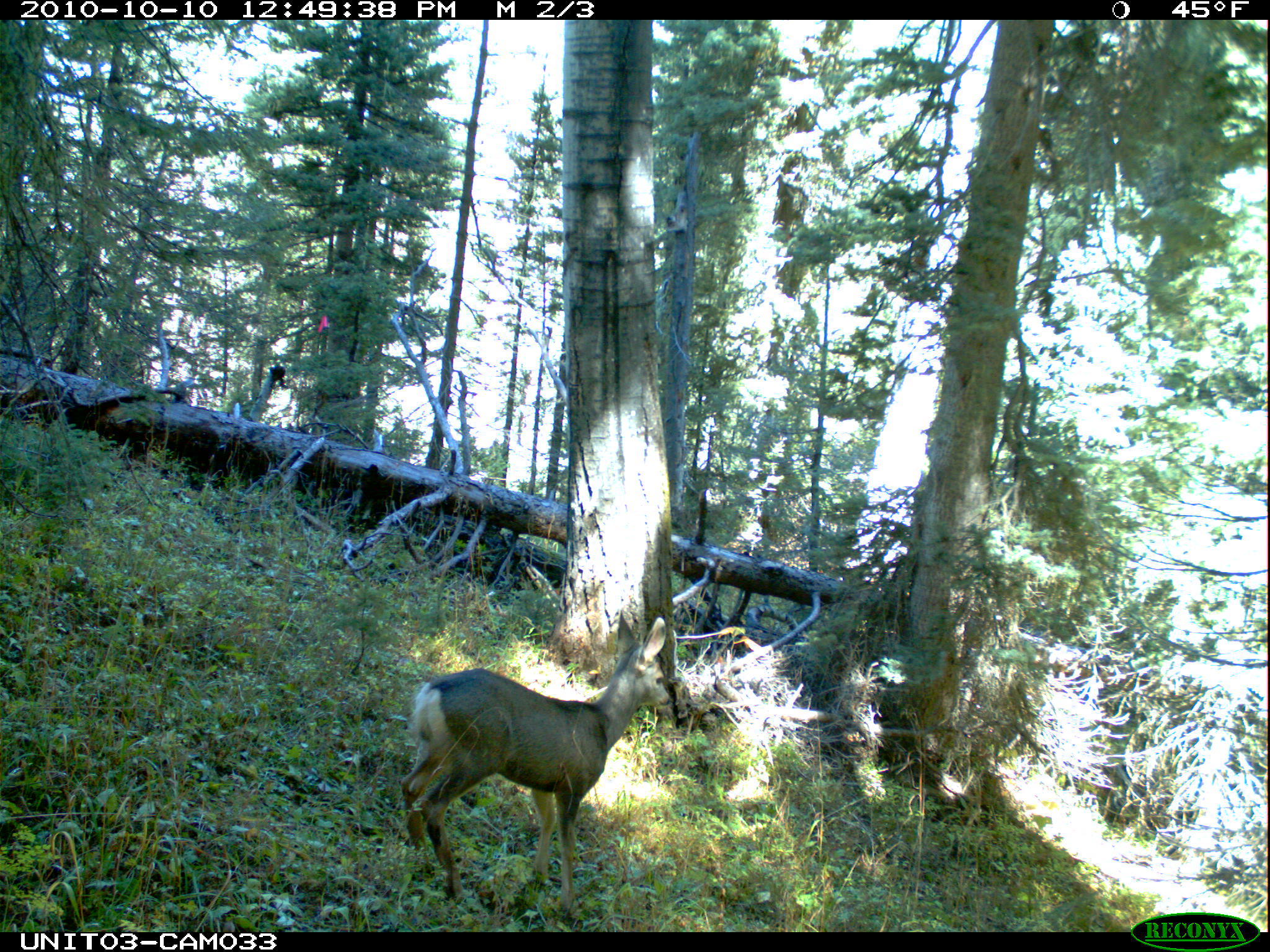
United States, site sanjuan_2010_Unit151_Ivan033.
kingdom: Animalia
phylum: Chordata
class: Mammalia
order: Artiodactyla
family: Cervidae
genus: Odocoileus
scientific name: Odocoileus hemionus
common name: mule deer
Odocoileus hemionus (mule deer).